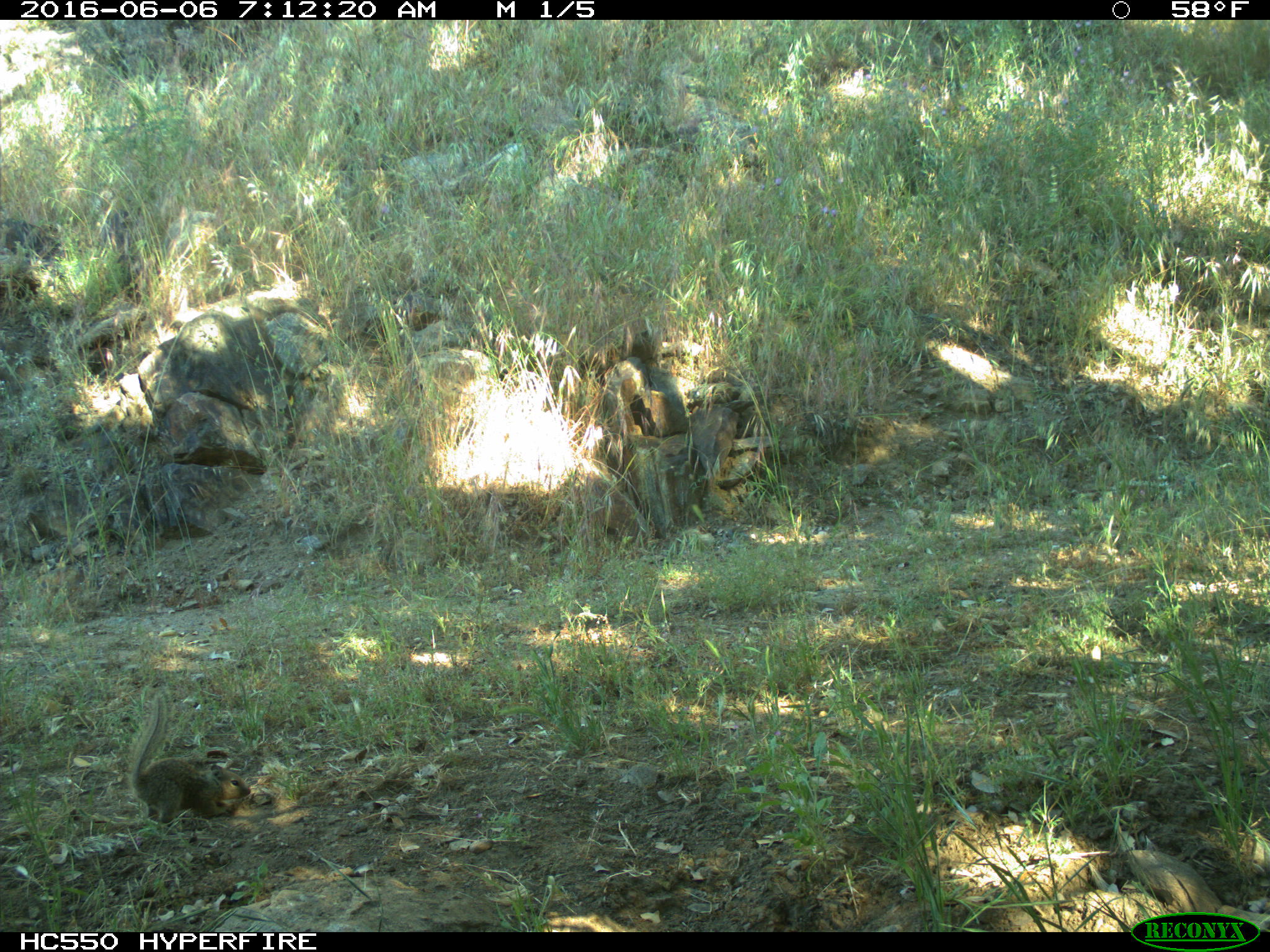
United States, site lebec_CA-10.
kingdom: Animalia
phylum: Chordata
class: Mammalia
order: Rodentia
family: Sciuridae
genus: Otospermophilus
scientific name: Otospermophilus beecheyi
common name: california ground squirrel